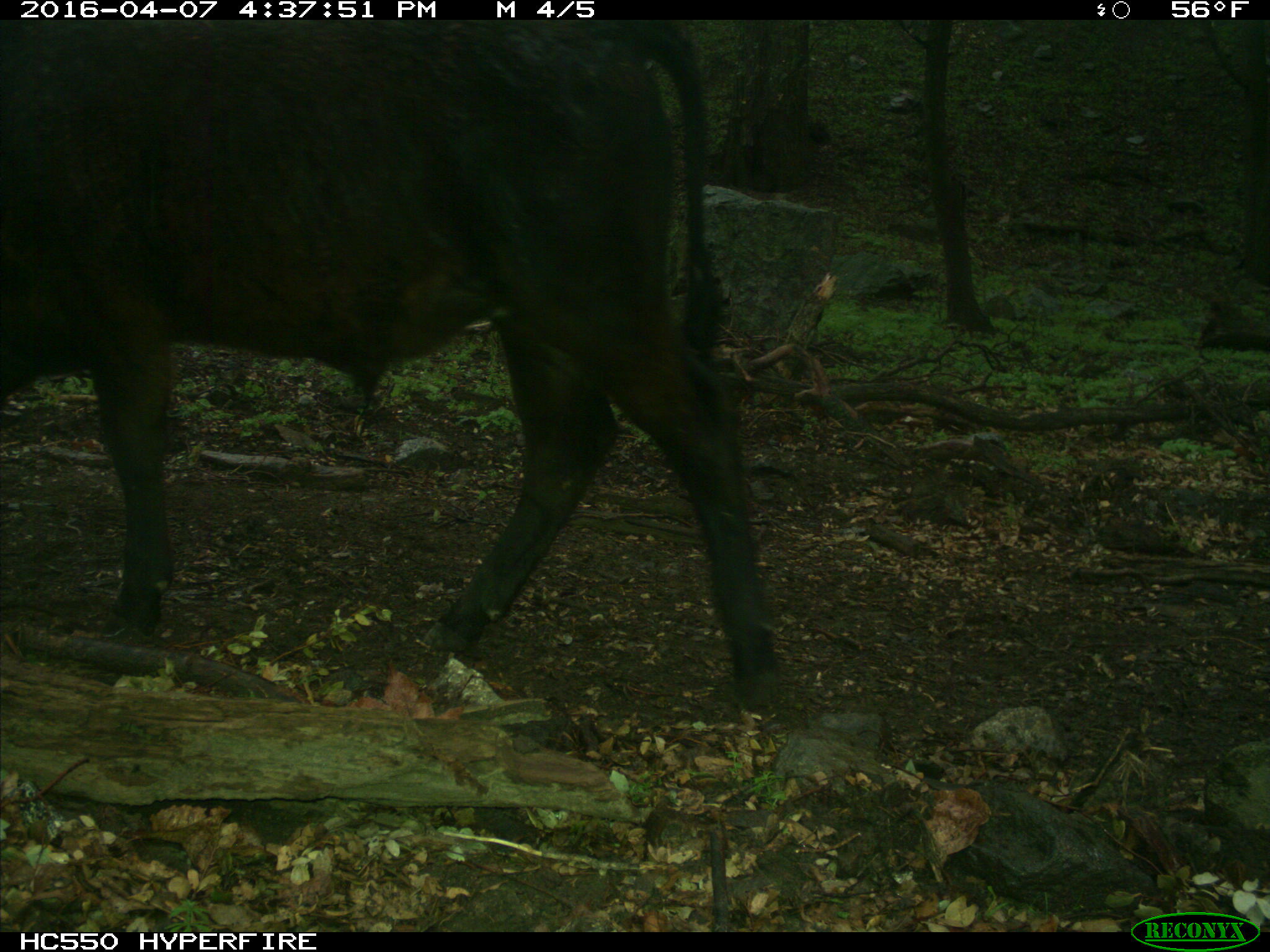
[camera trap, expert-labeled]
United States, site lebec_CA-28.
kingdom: Animalia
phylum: Chordata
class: Mammalia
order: Artiodactyla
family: Bovidae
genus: Bos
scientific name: Bos taurus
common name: domestic cow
Bos taurus (domestic cow).